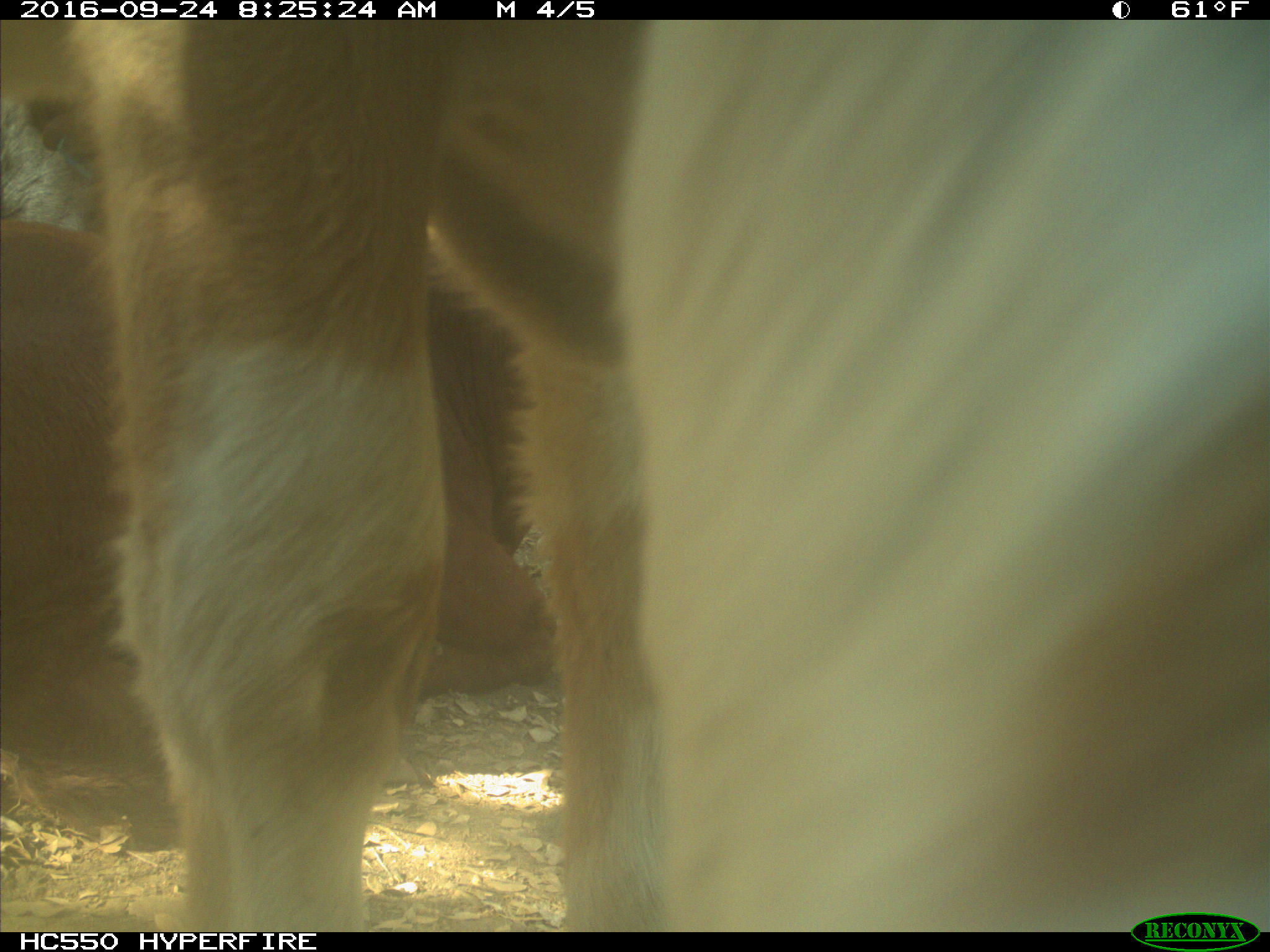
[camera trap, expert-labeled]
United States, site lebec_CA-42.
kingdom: Animalia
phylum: Chordata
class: Mammalia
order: Artiodactyla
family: Bovidae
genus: Bos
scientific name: Bos taurus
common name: domestic cow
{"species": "Bos taurus (domestic cow)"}